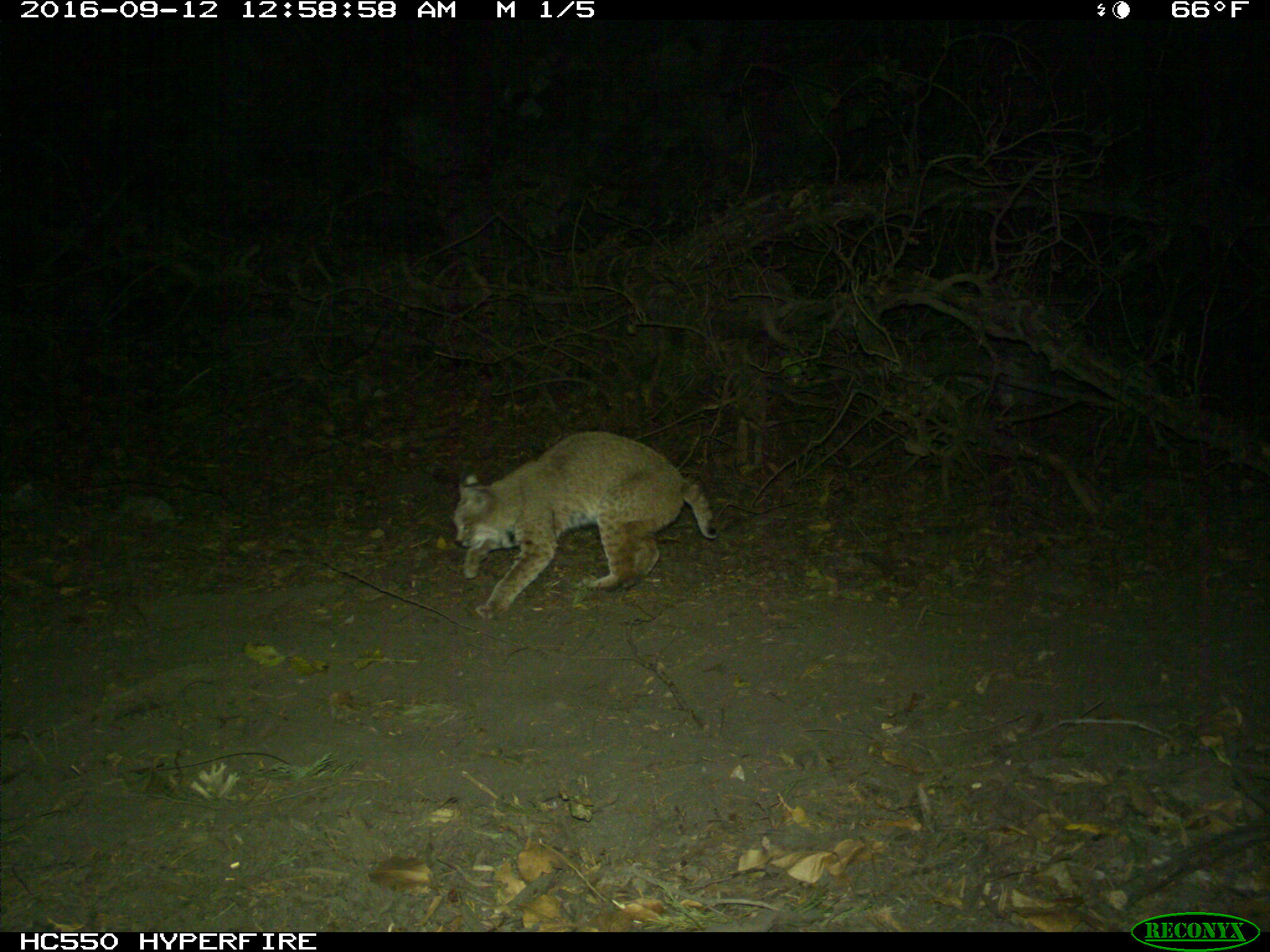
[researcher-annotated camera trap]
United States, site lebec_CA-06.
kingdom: Animalia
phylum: Chordata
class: Mammalia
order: Carnivora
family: Felidae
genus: Lynx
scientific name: Lynx rufus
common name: bobcat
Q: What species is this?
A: Lynx rufus (bobcat).